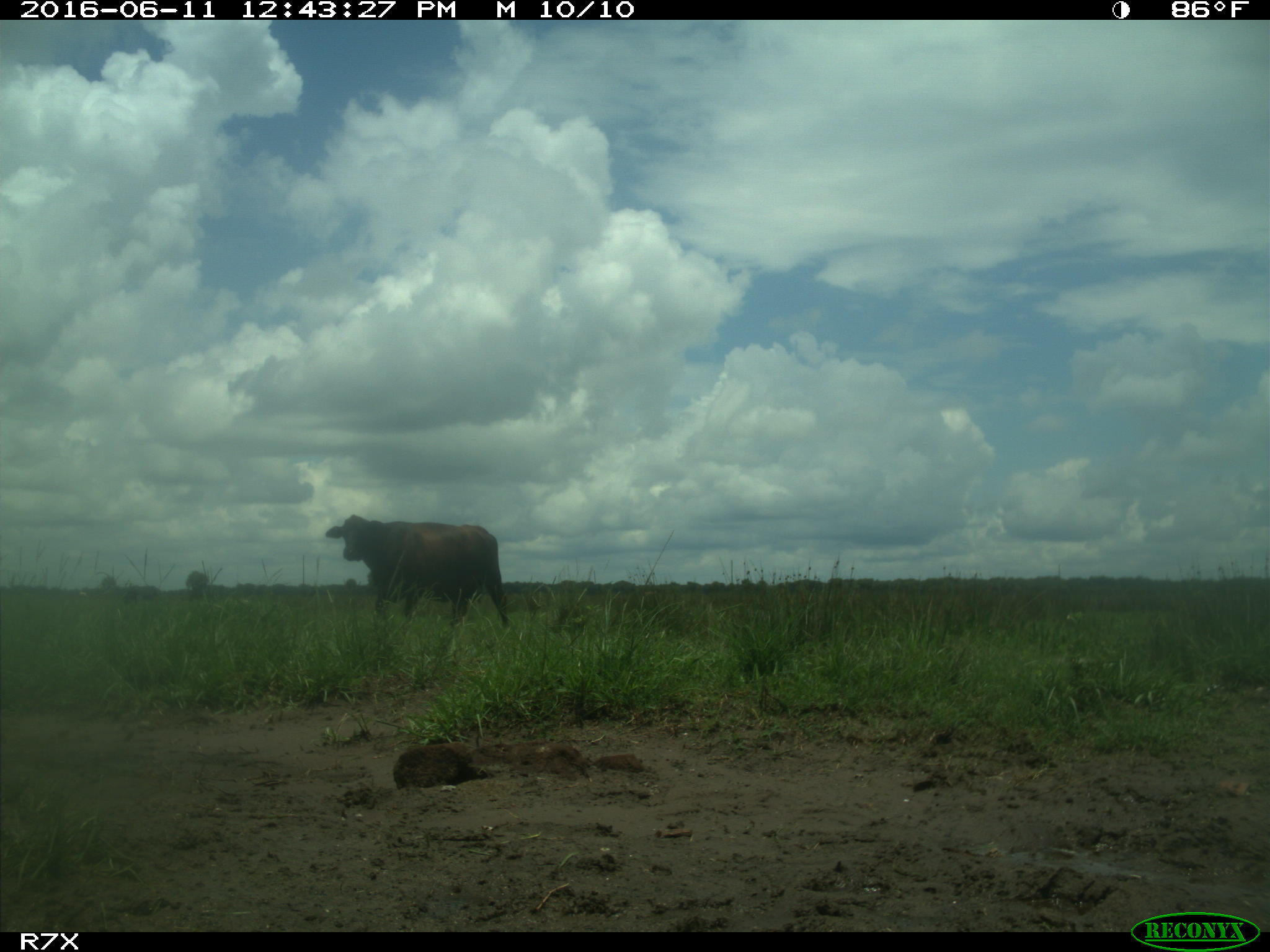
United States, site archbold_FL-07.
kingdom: Animalia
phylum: Chordata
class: Mammalia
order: Artiodactyla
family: Bovidae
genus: Bos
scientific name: Bos taurus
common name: domestic cow